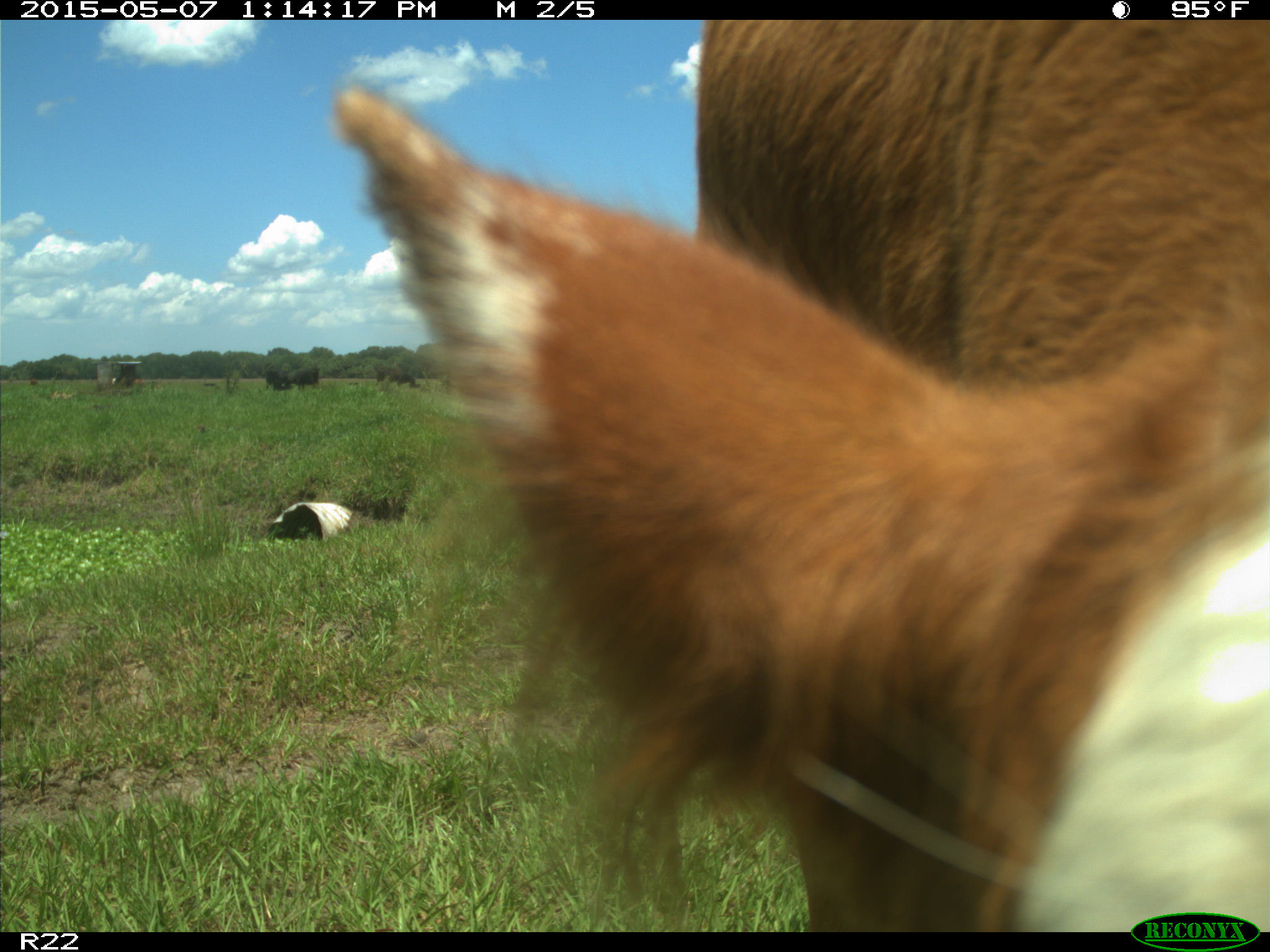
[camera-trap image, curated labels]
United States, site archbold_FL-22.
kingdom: Animalia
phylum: Chordata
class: Mammalia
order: Artiodactyla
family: Bovidae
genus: Bos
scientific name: Bos taurus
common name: domestic cow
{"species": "Bos taurus (domestic cow)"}